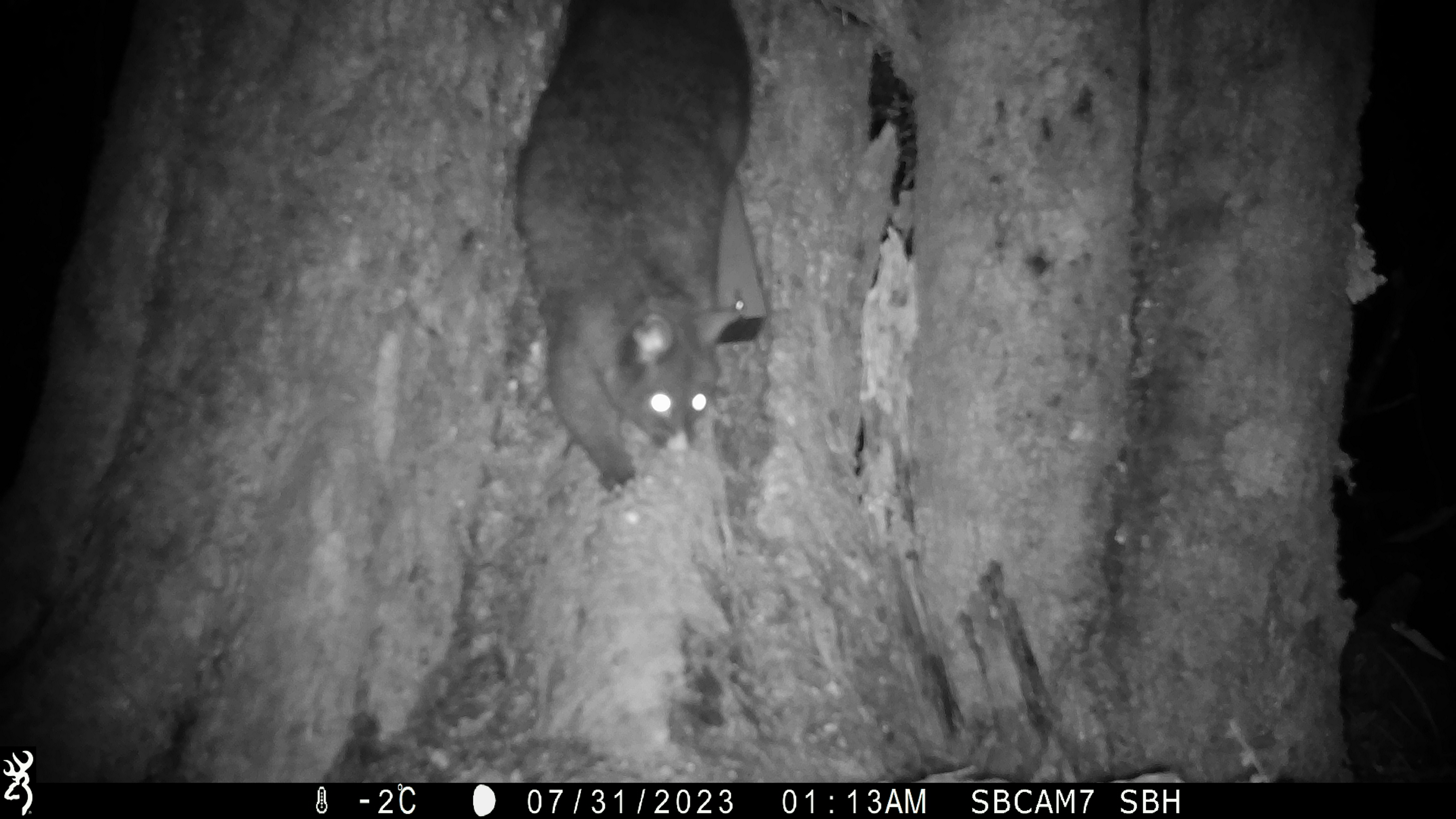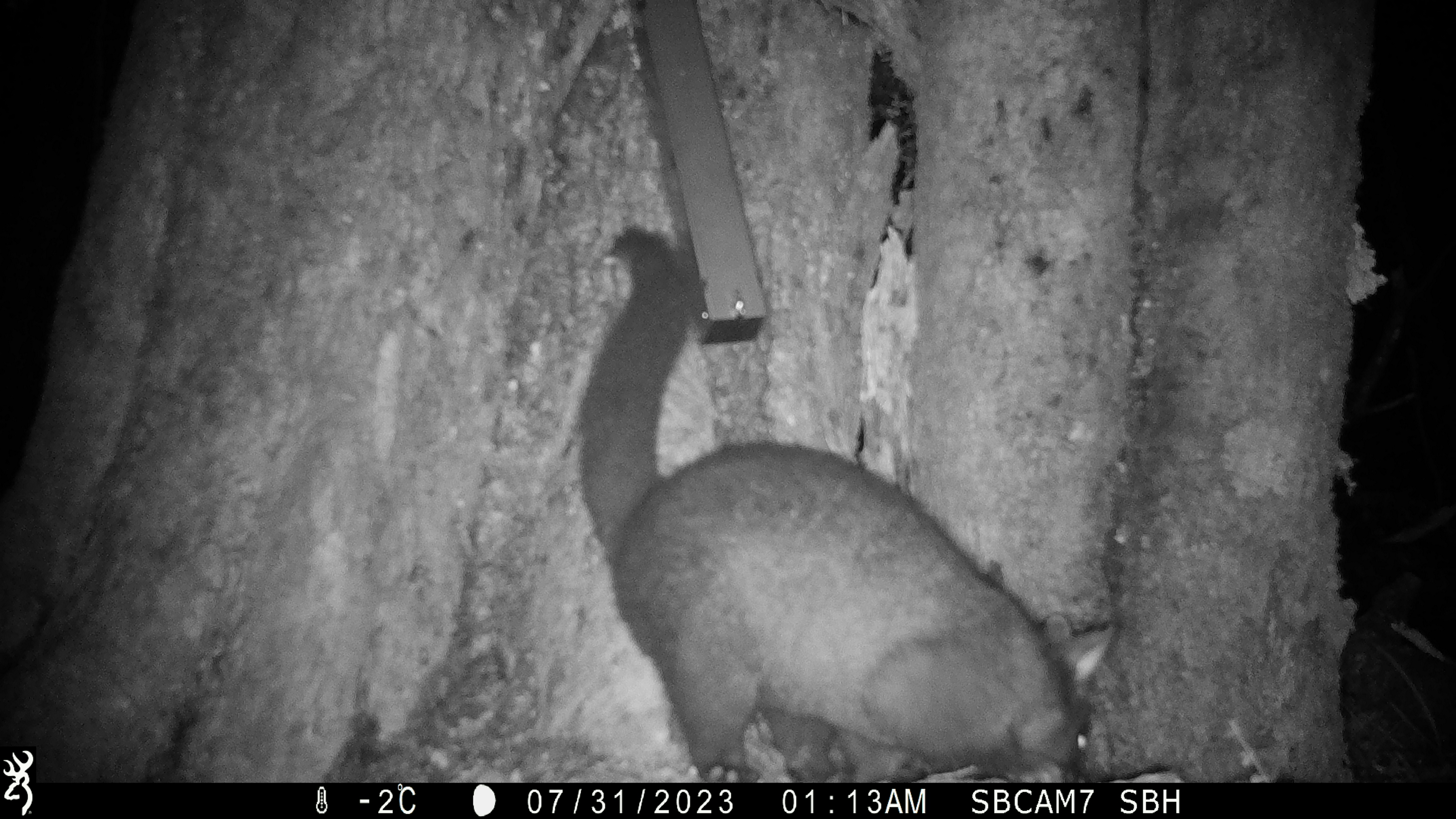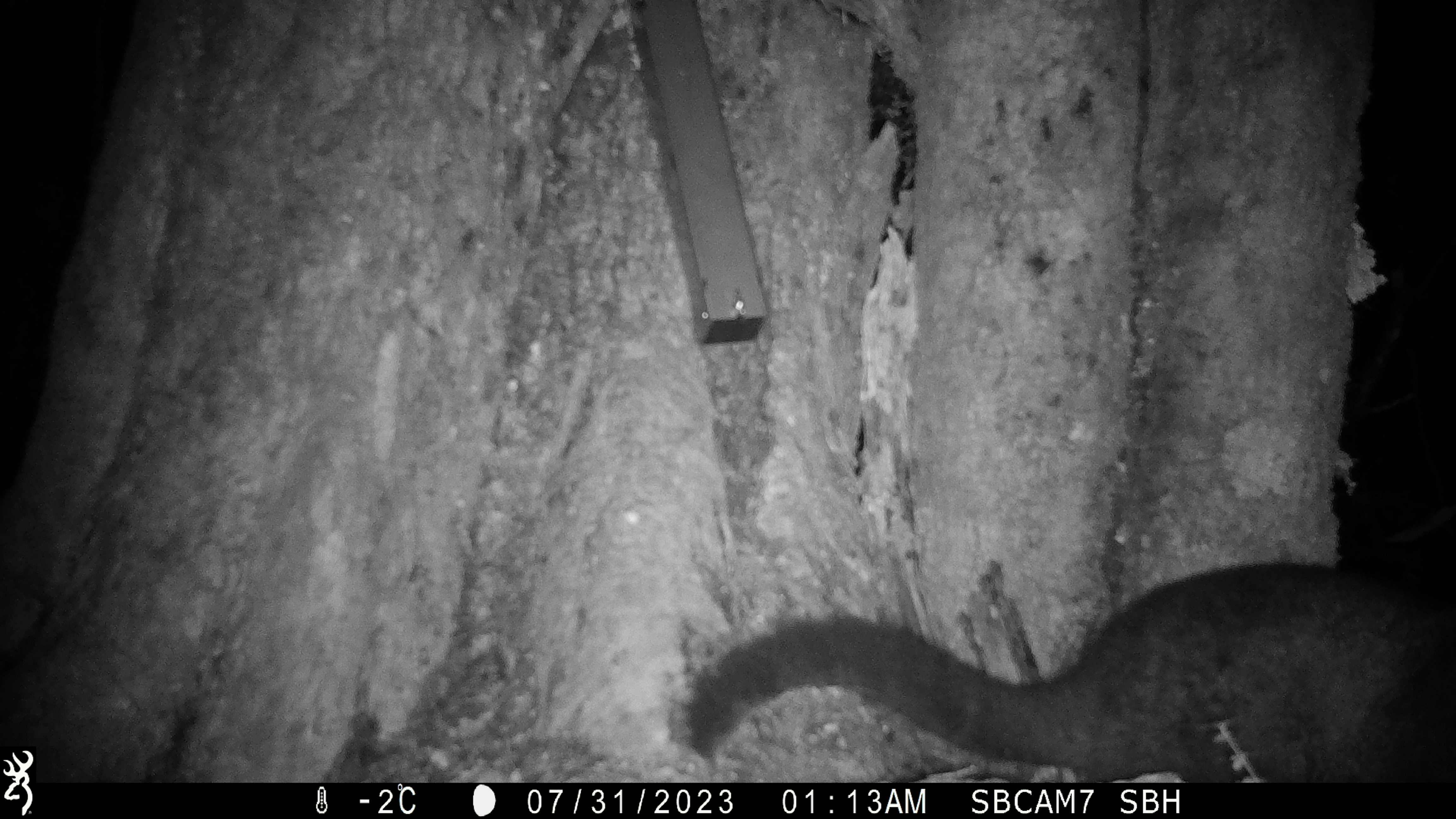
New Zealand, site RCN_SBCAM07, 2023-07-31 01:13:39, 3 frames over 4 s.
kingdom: Animalia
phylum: Chordata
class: Mammalia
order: Diprotodontia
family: Phalangeridae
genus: Trichosurus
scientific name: Trichosurus vulpecula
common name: common brushtail possum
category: possum